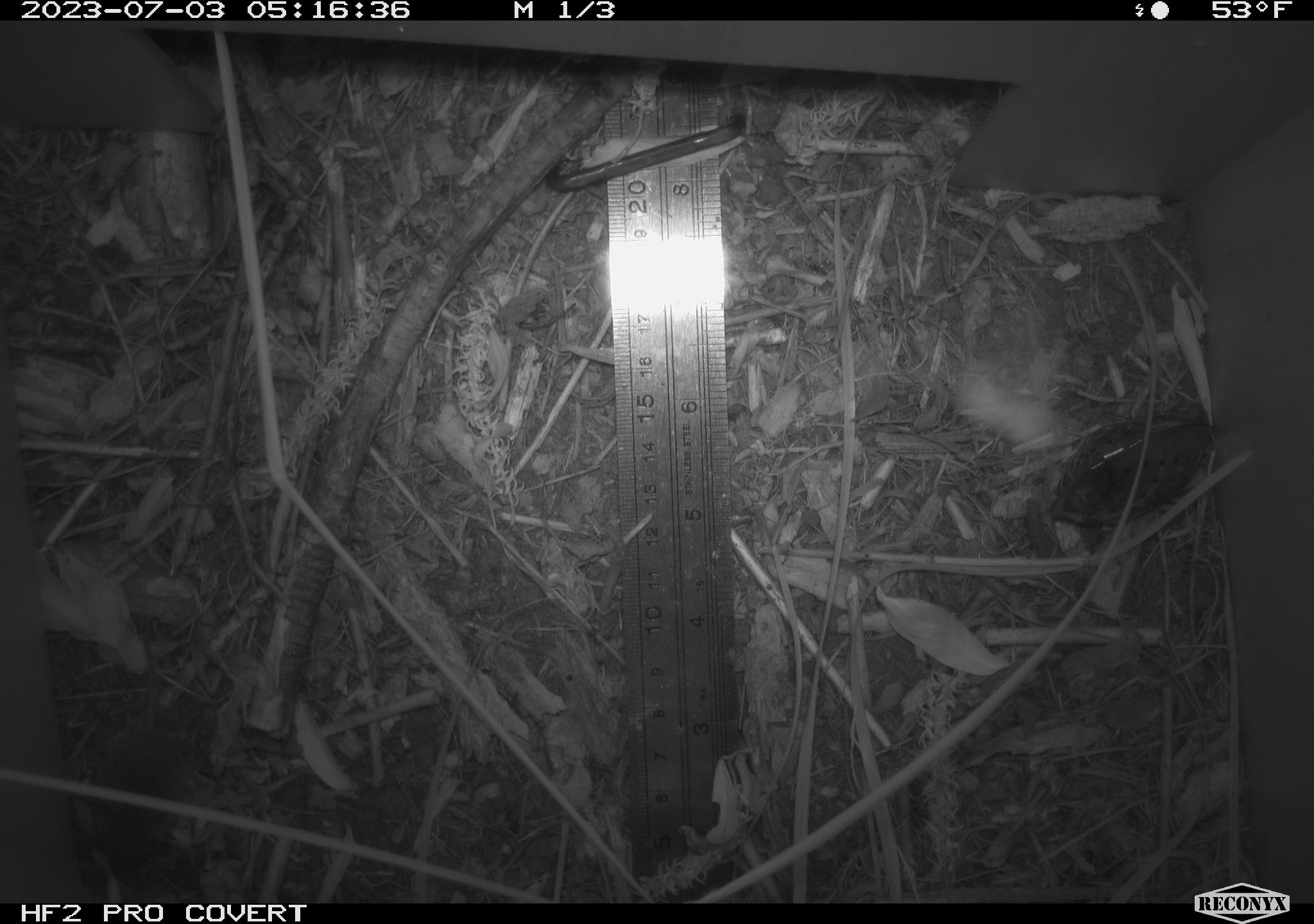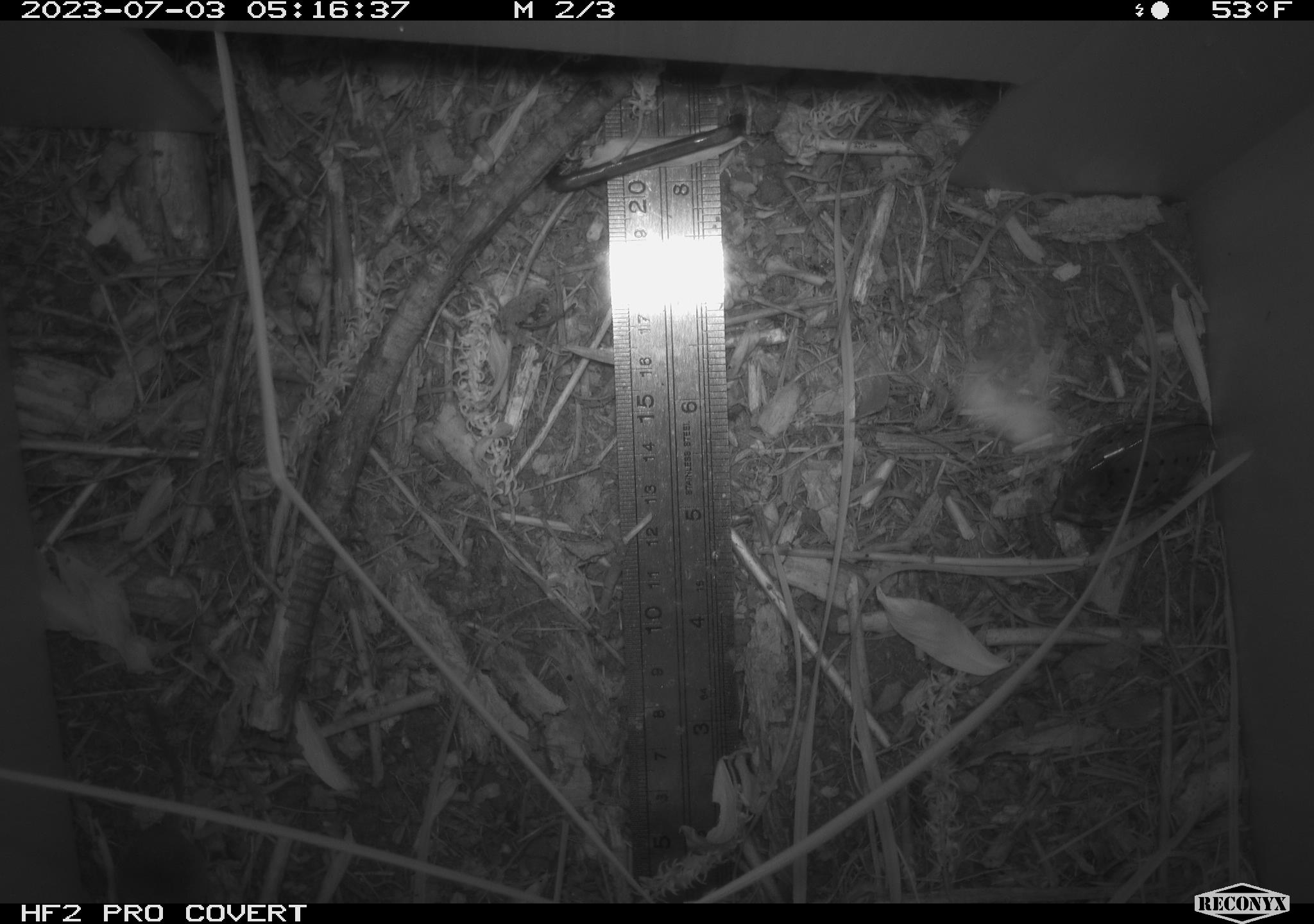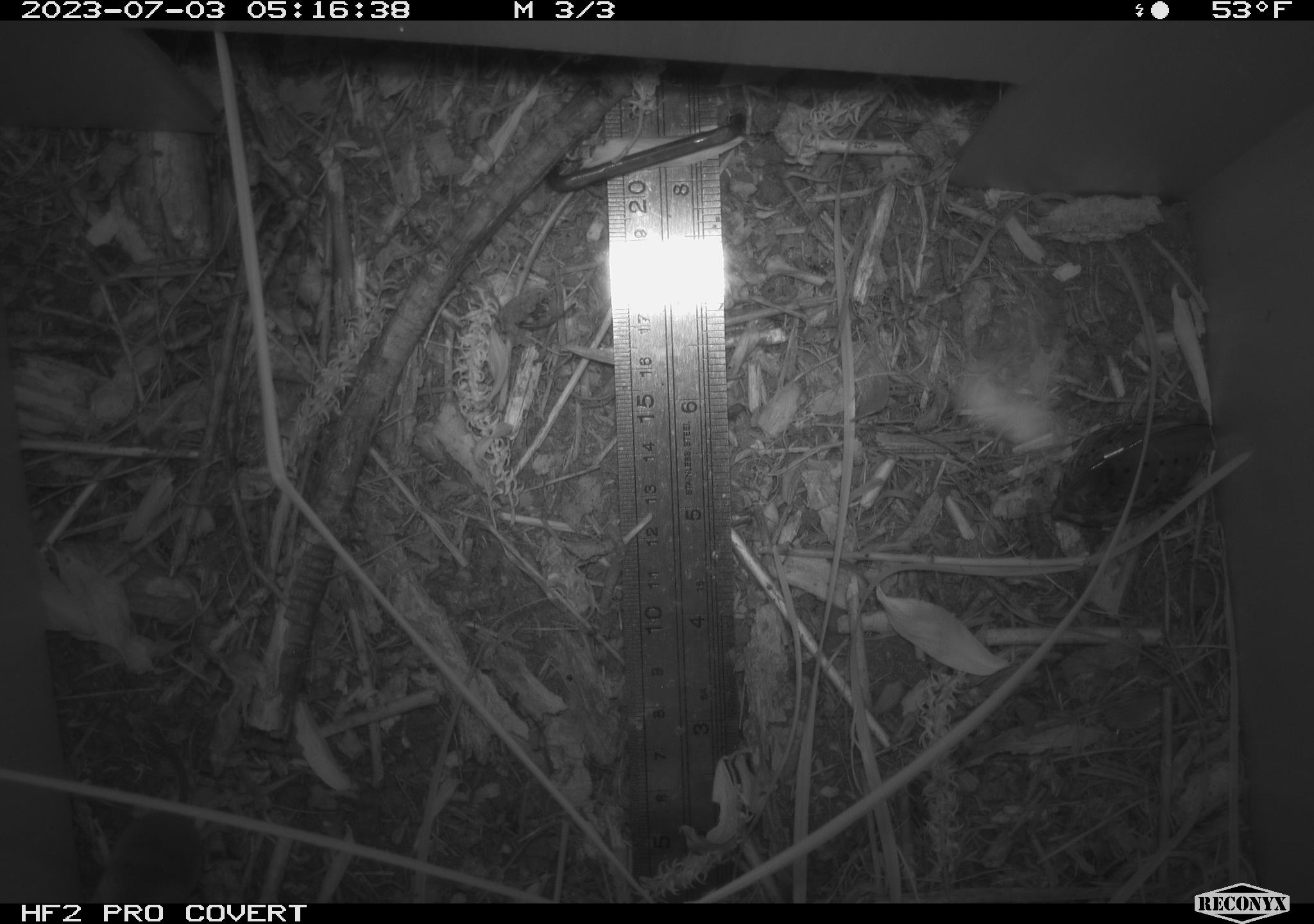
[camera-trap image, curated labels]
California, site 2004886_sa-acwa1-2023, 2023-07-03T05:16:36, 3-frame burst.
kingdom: Animalia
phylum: Chordata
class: Mammalia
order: Eulipotyphla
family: Soricidae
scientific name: Soricidae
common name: shrews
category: soricidae family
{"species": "soricidae family (shrews) (Soricidae)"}